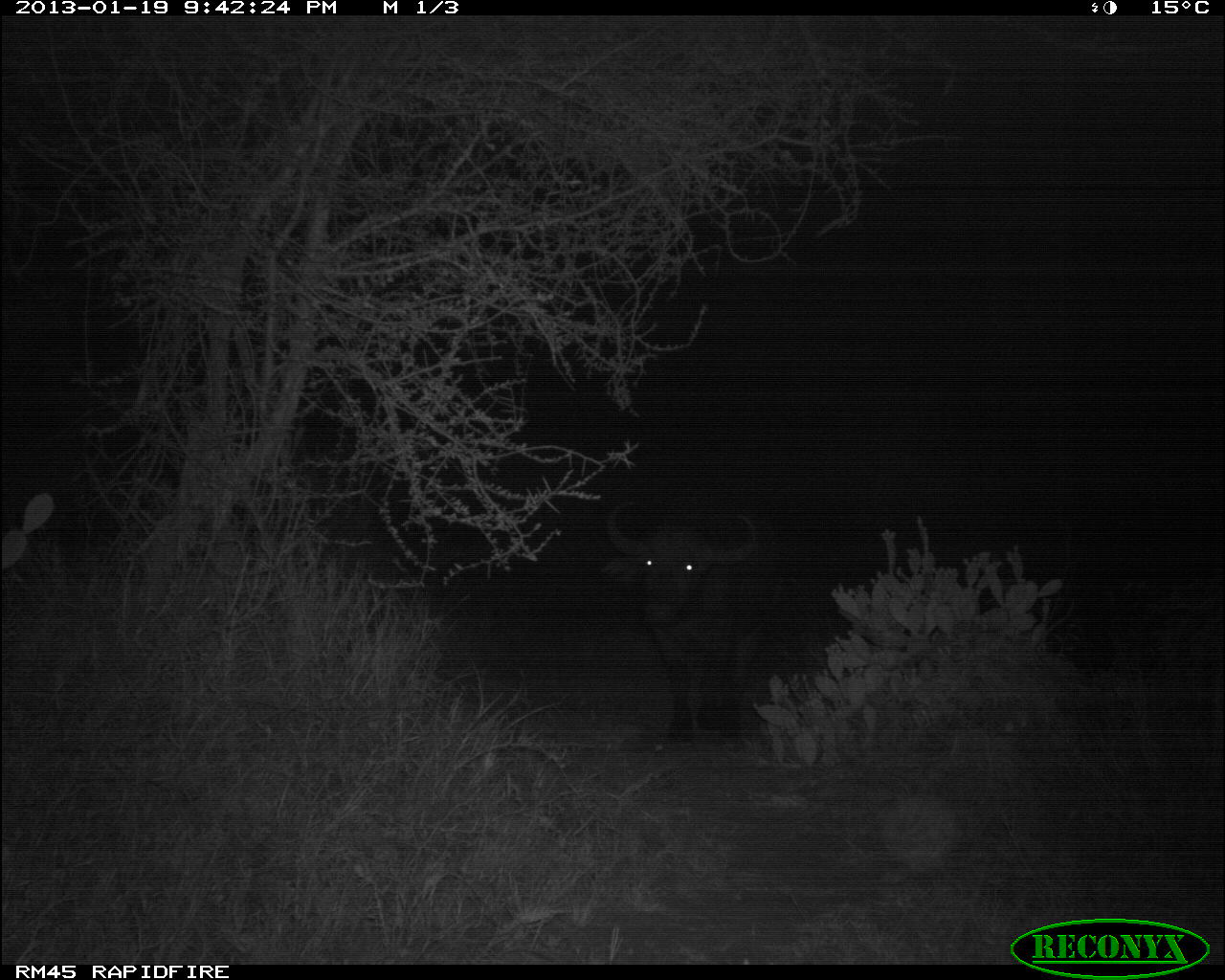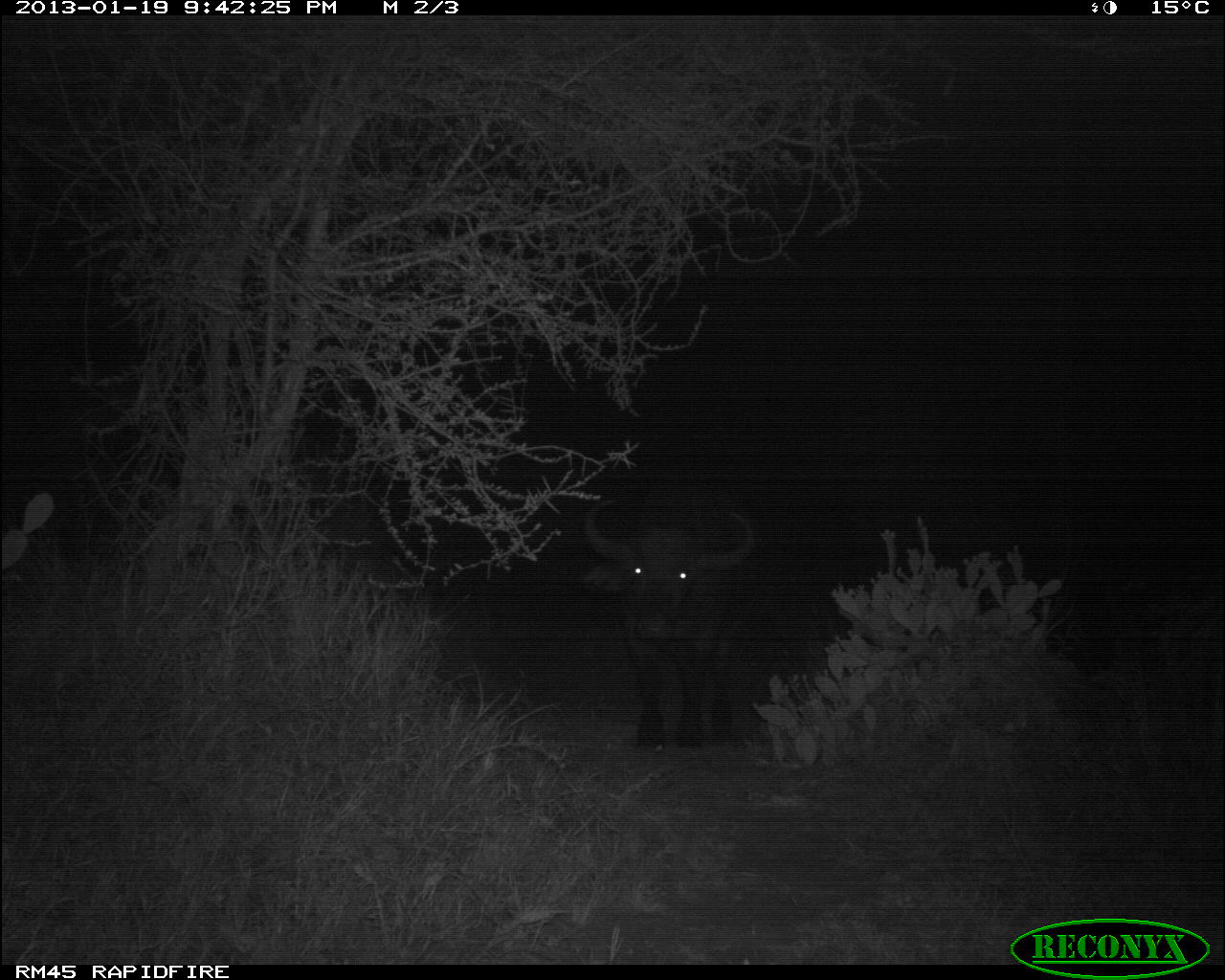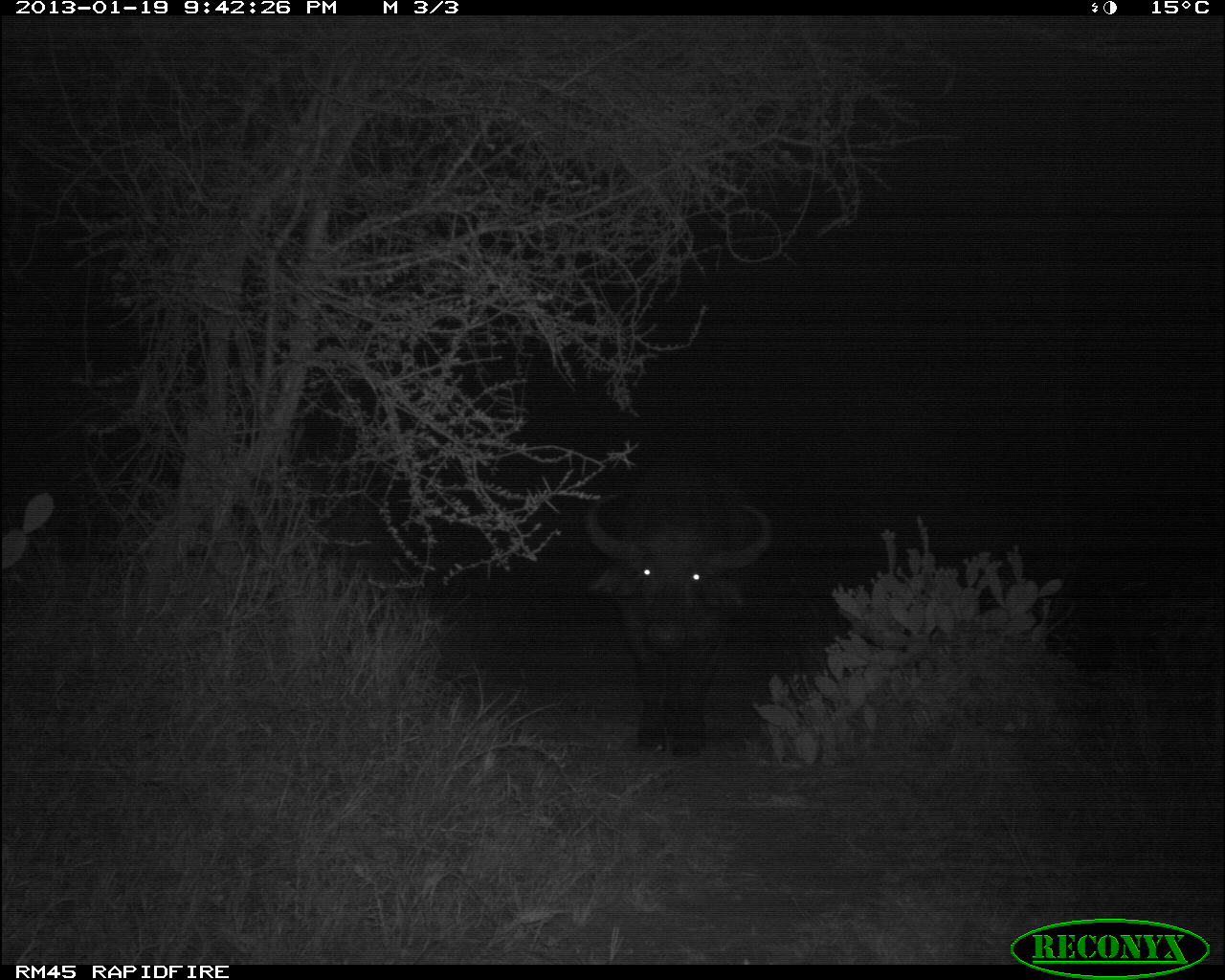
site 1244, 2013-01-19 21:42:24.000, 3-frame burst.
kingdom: Animalia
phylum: Chordata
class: Mammalia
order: Artiodactyla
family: Bovidae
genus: Syncerus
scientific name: Syncerus caffer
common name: african buffalo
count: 1